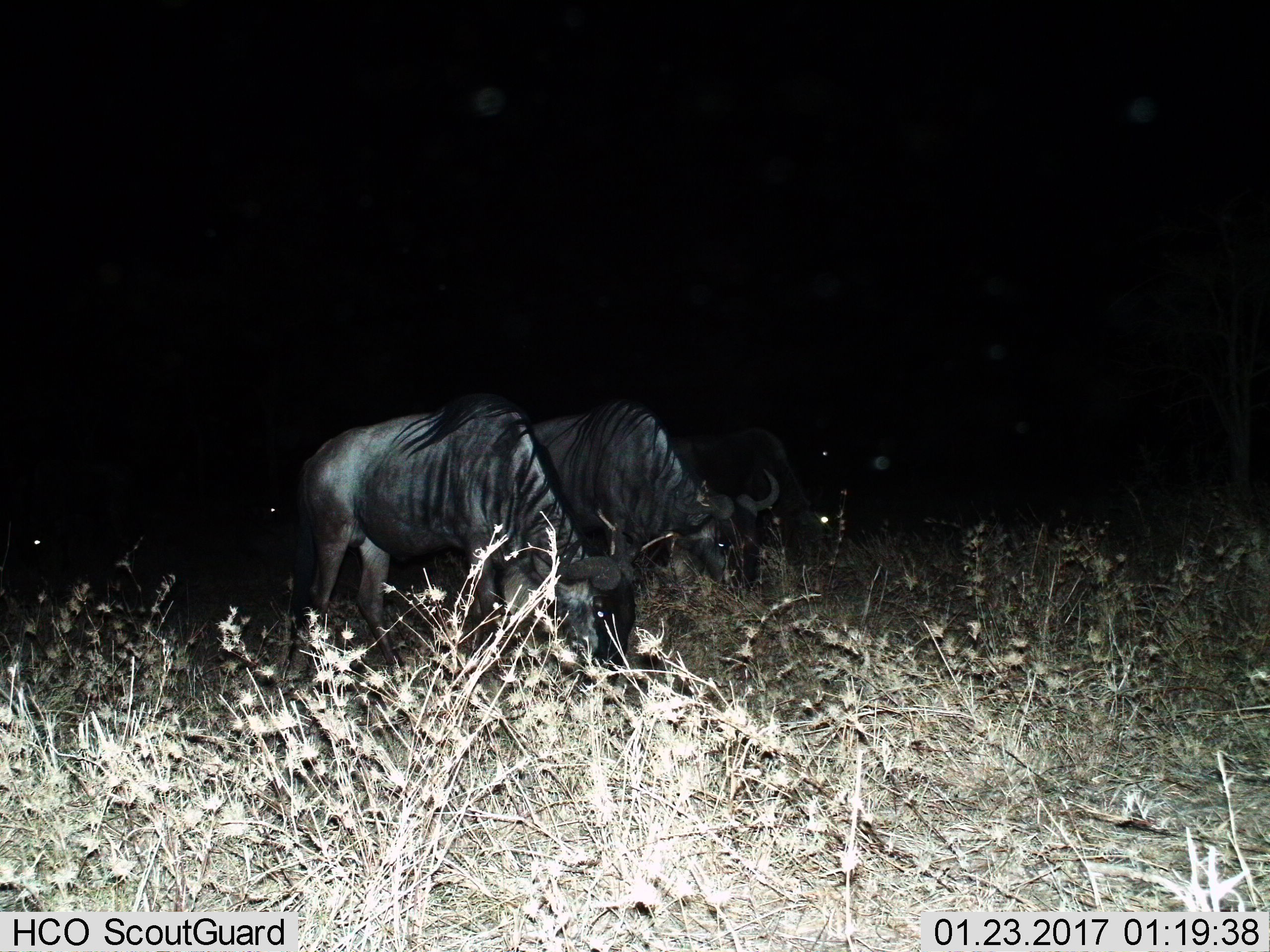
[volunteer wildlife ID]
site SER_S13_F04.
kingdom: Animalia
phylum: Chordata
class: Mammalia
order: Artiodactyla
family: Bovidae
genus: Connochaetes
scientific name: Connochaetes taurinus taurinus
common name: blue wildebeest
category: wildebeestblue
Wildebeestblue (blue wildebeest) (Connochaetes taurinus taurinus), count 4. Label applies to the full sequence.